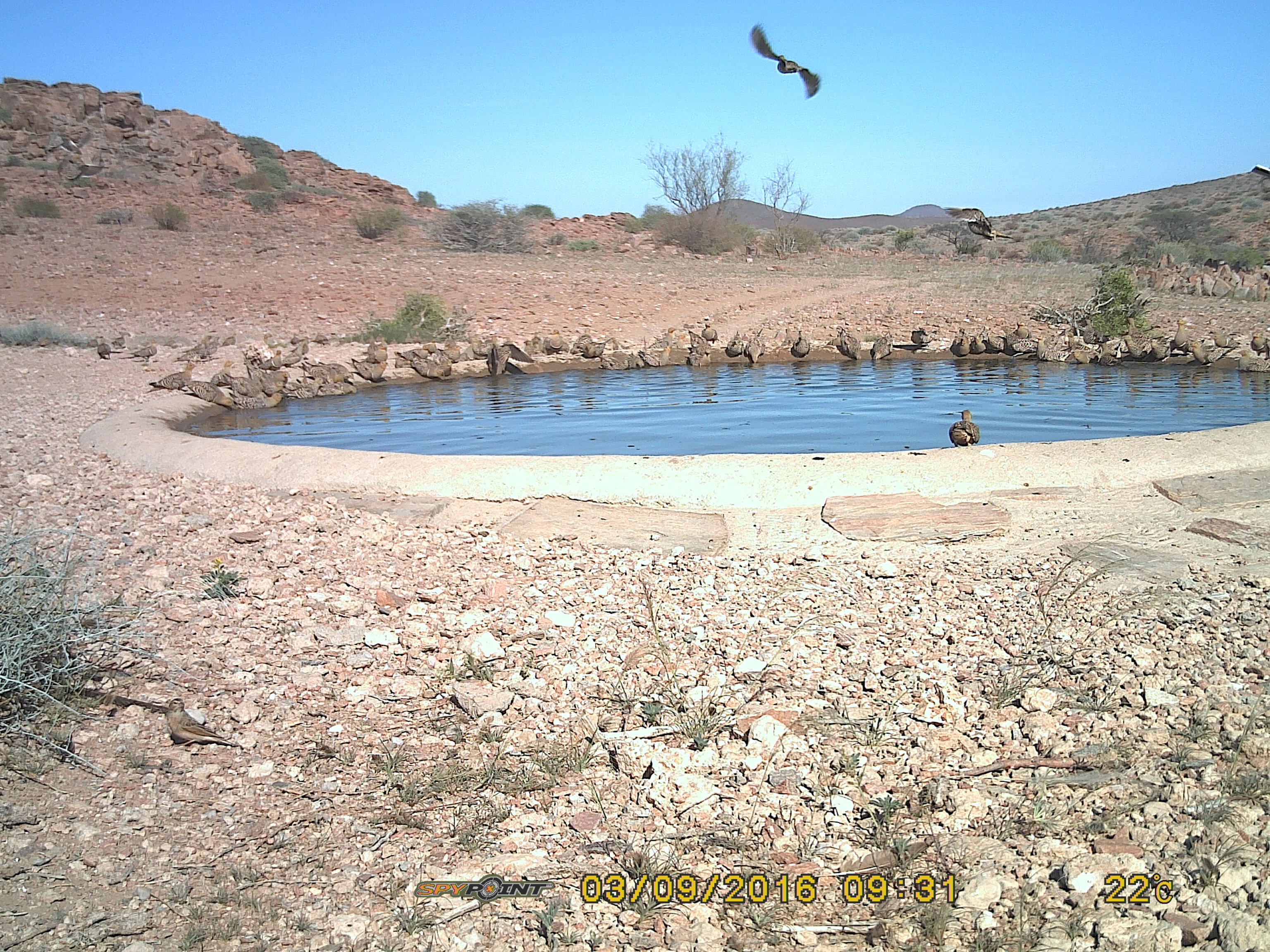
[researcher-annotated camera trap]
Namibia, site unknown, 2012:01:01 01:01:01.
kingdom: Animalia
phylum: Chordata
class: Aves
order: Pterocliformes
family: Pteroclidae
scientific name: Pteroclidae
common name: sandgrouse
Pteroclidae (sandgrouse).